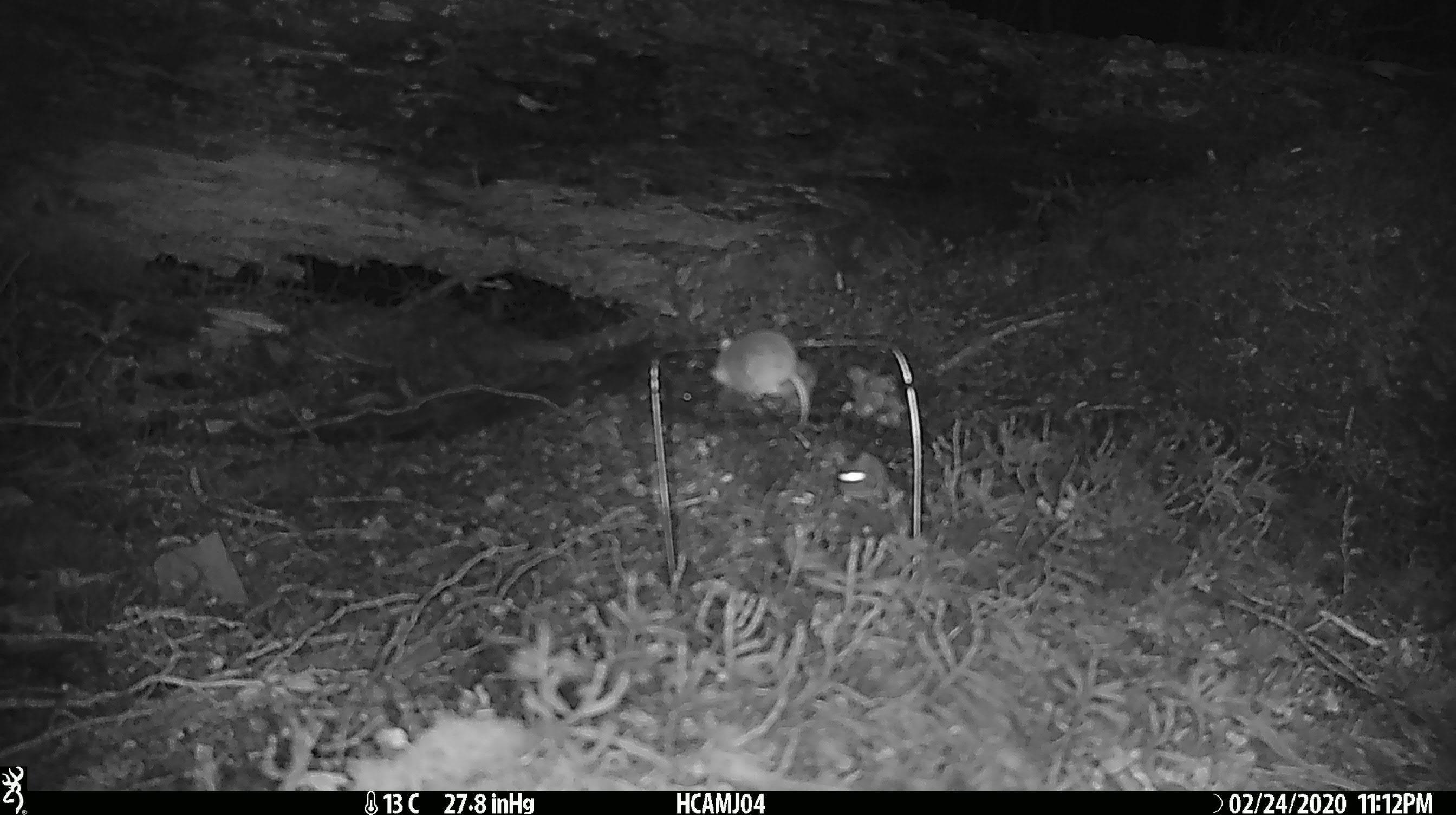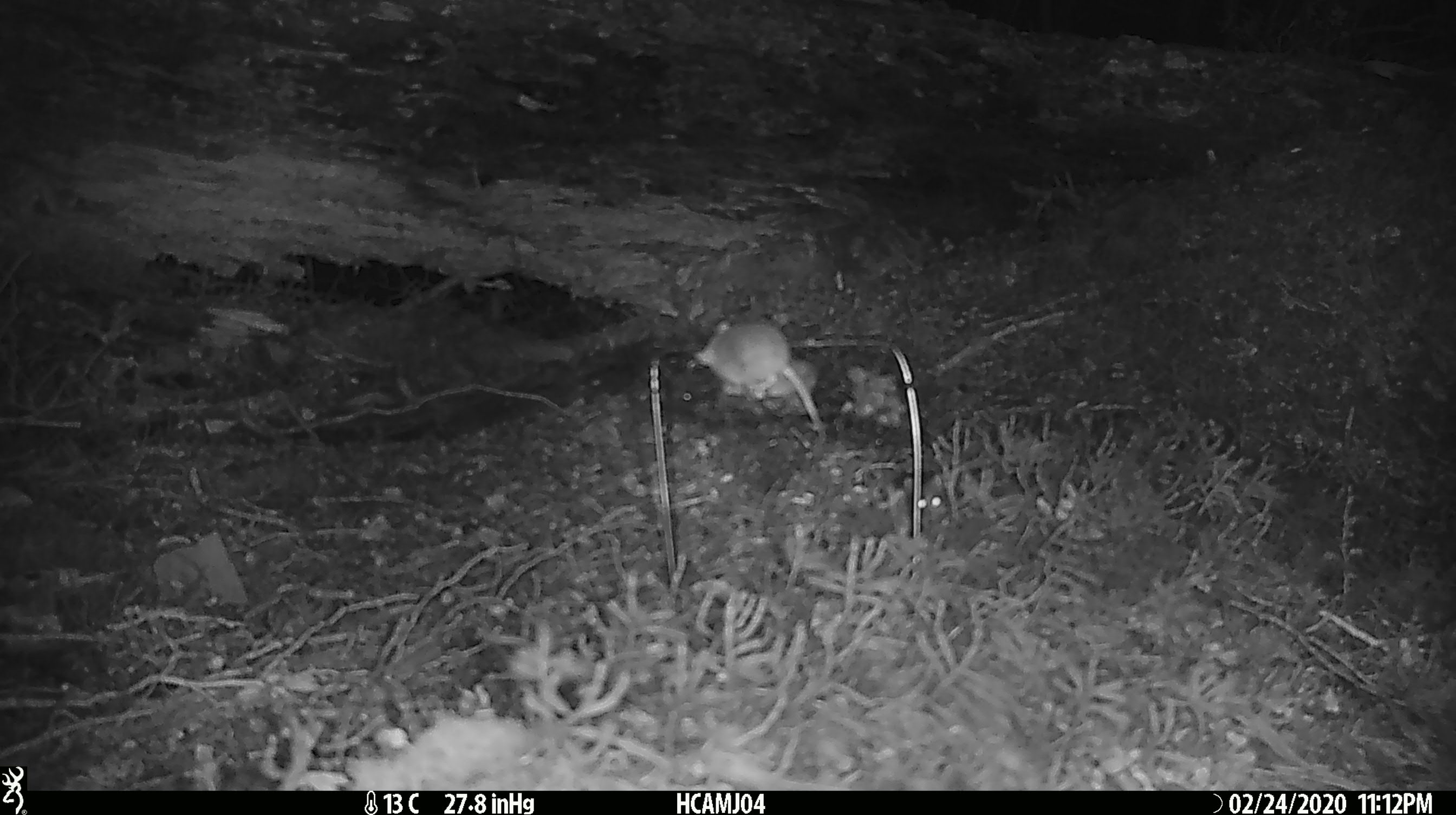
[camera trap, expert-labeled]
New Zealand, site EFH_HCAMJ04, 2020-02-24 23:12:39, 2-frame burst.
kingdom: Animalia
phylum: Chordata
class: Mammalia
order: Rodentia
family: Muridae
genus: Mus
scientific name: Mus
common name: mouse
Mouse (Mus).